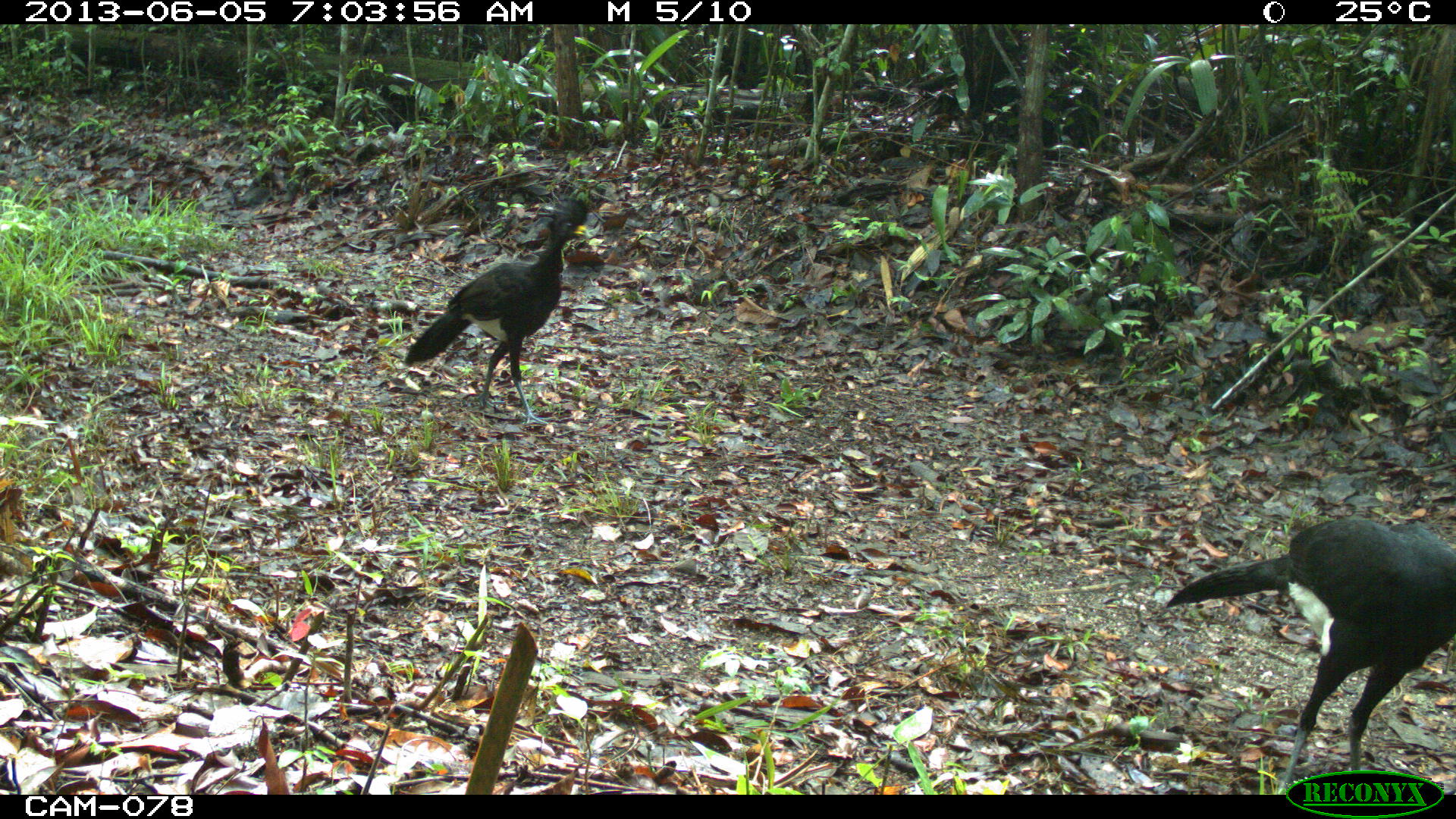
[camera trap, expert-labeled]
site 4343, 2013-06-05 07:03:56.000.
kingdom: Animalia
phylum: Chordata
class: Aves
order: Galliformes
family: Cracidae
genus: Crax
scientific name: Crax rubra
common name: great curassow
Crax rubra (great curassow), count 3, sex male.